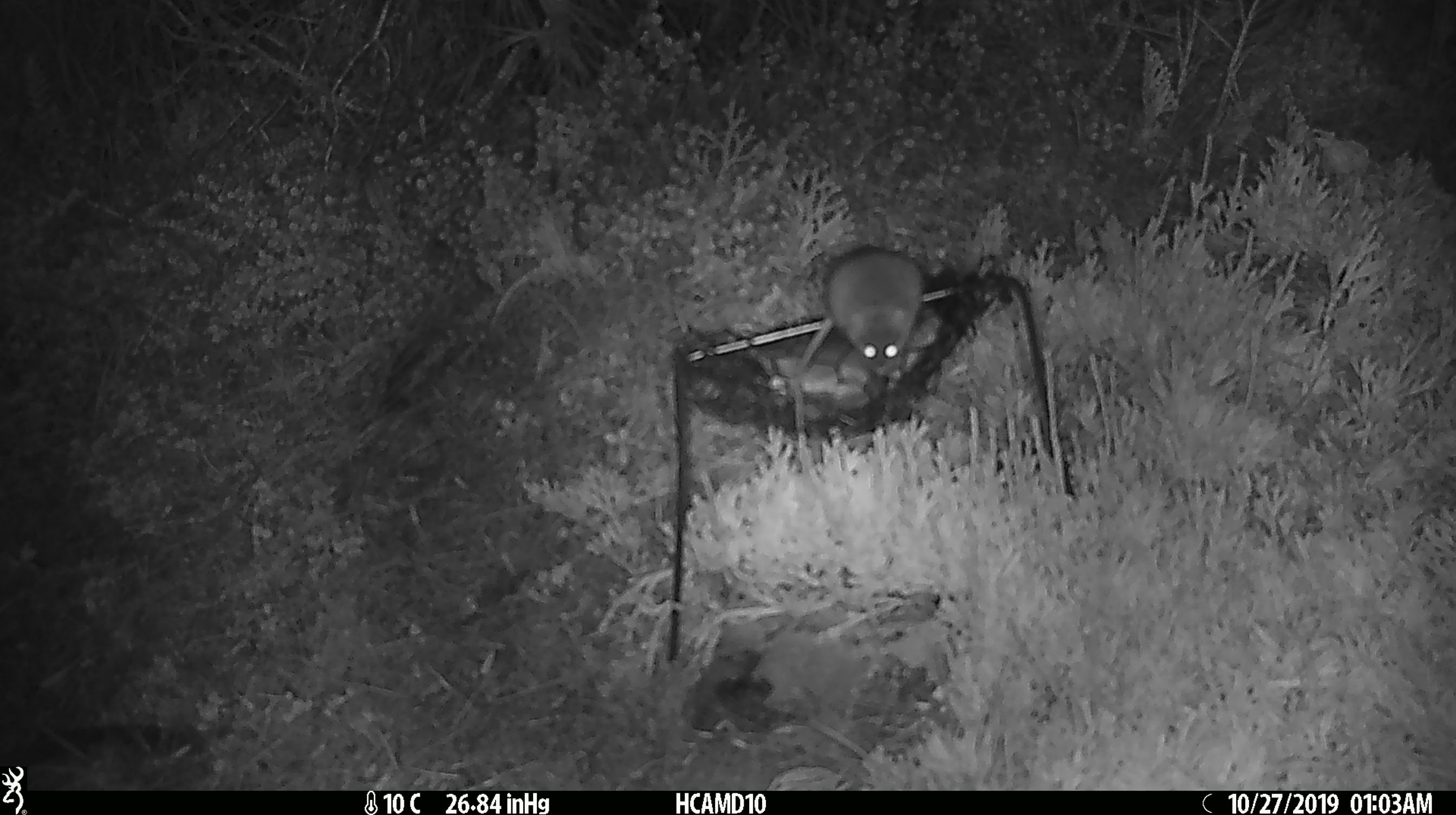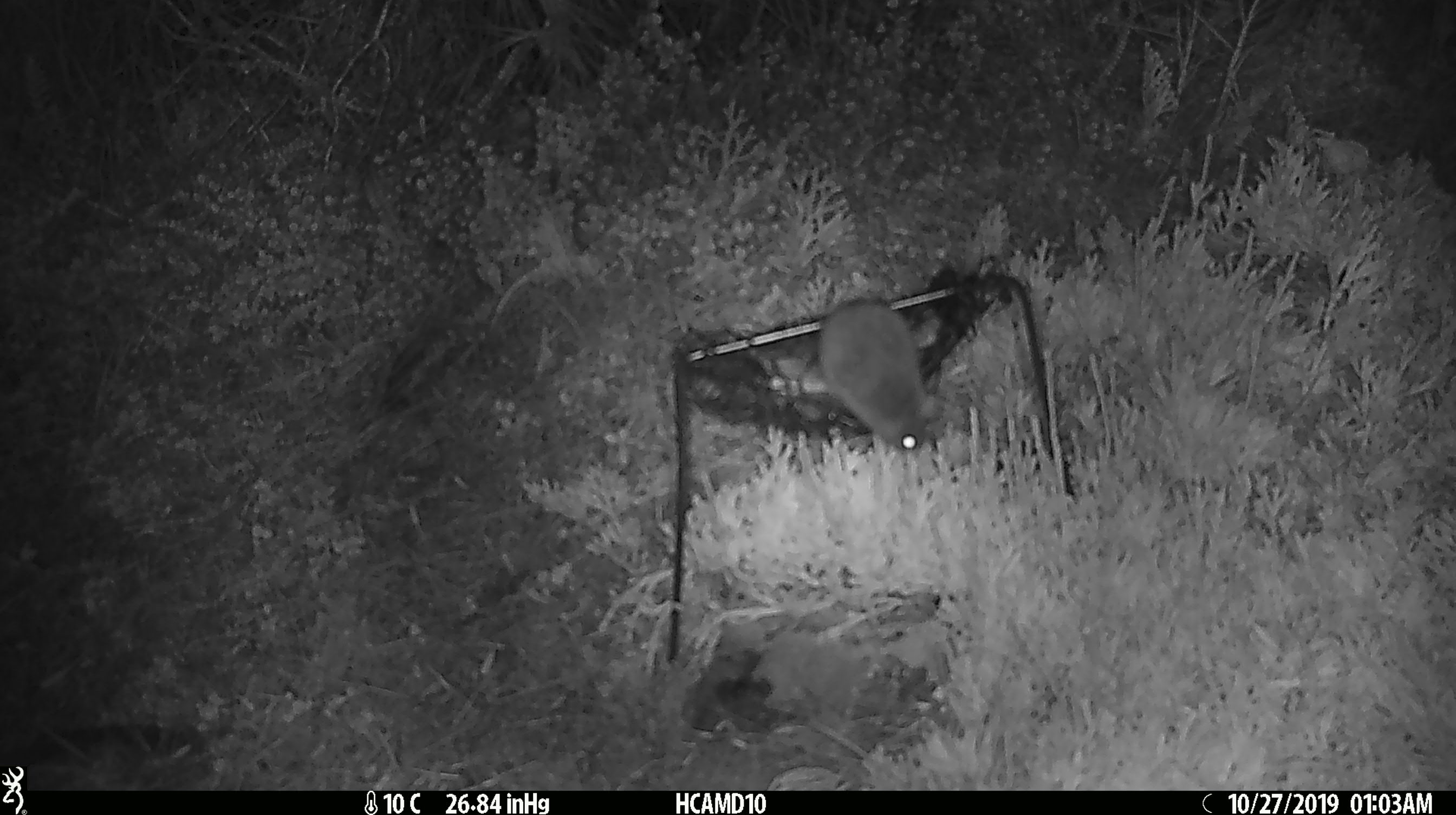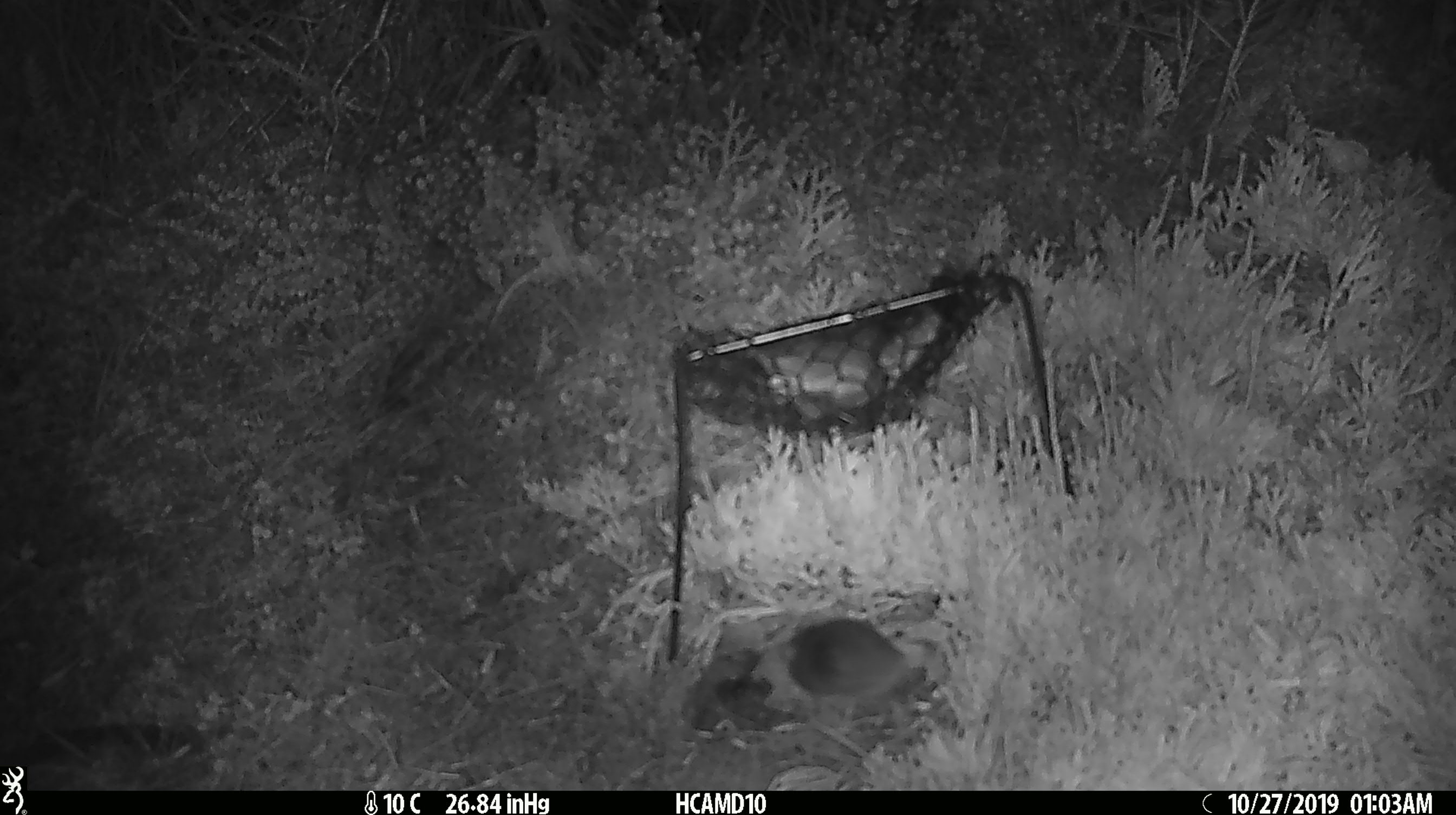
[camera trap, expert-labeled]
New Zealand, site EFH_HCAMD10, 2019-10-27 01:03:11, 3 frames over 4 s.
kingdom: Animalia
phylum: Chordata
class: Mammalia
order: Rodentia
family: Muridae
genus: Mus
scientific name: Mus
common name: mouse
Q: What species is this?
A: Mouse (Mus).